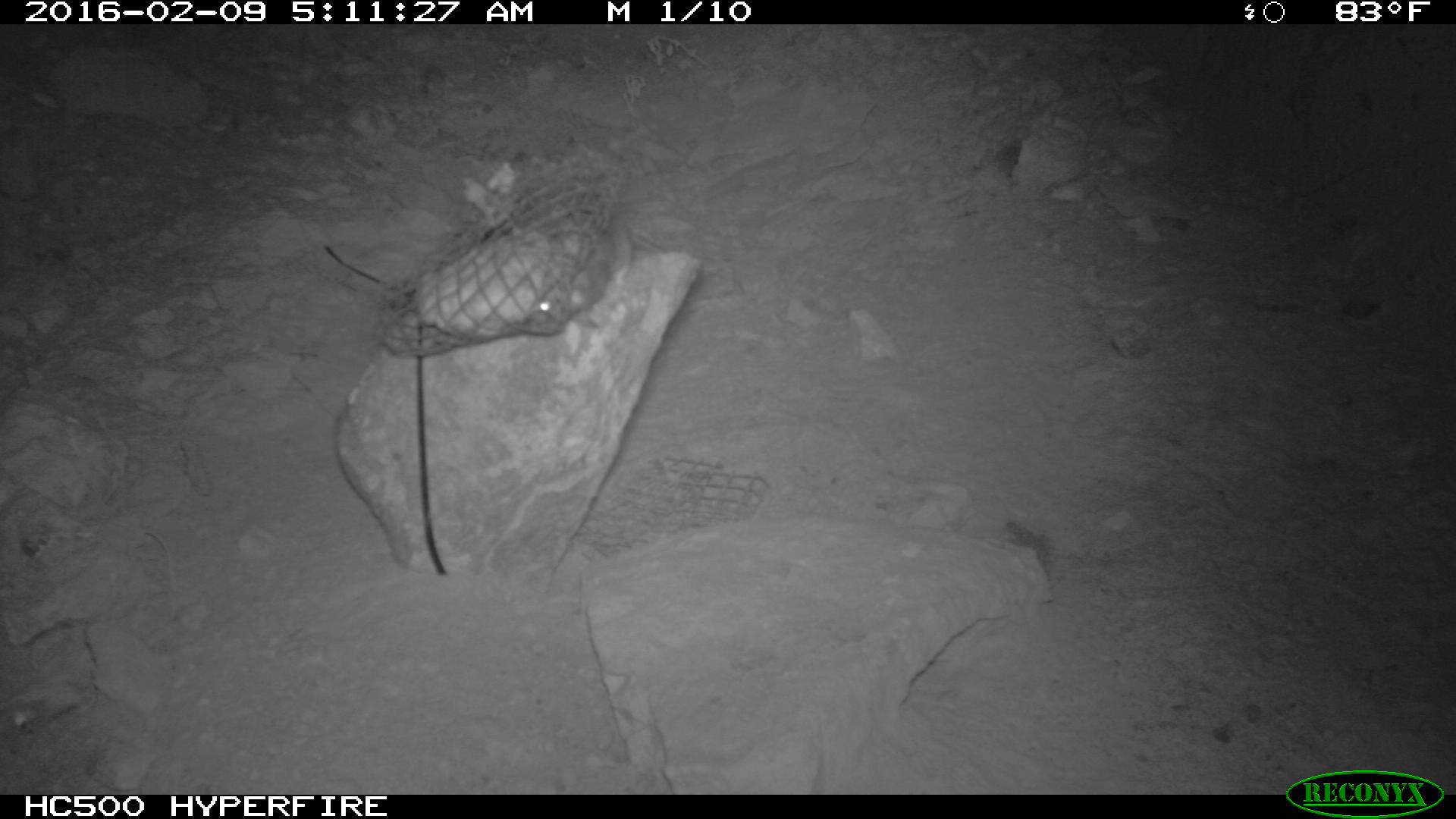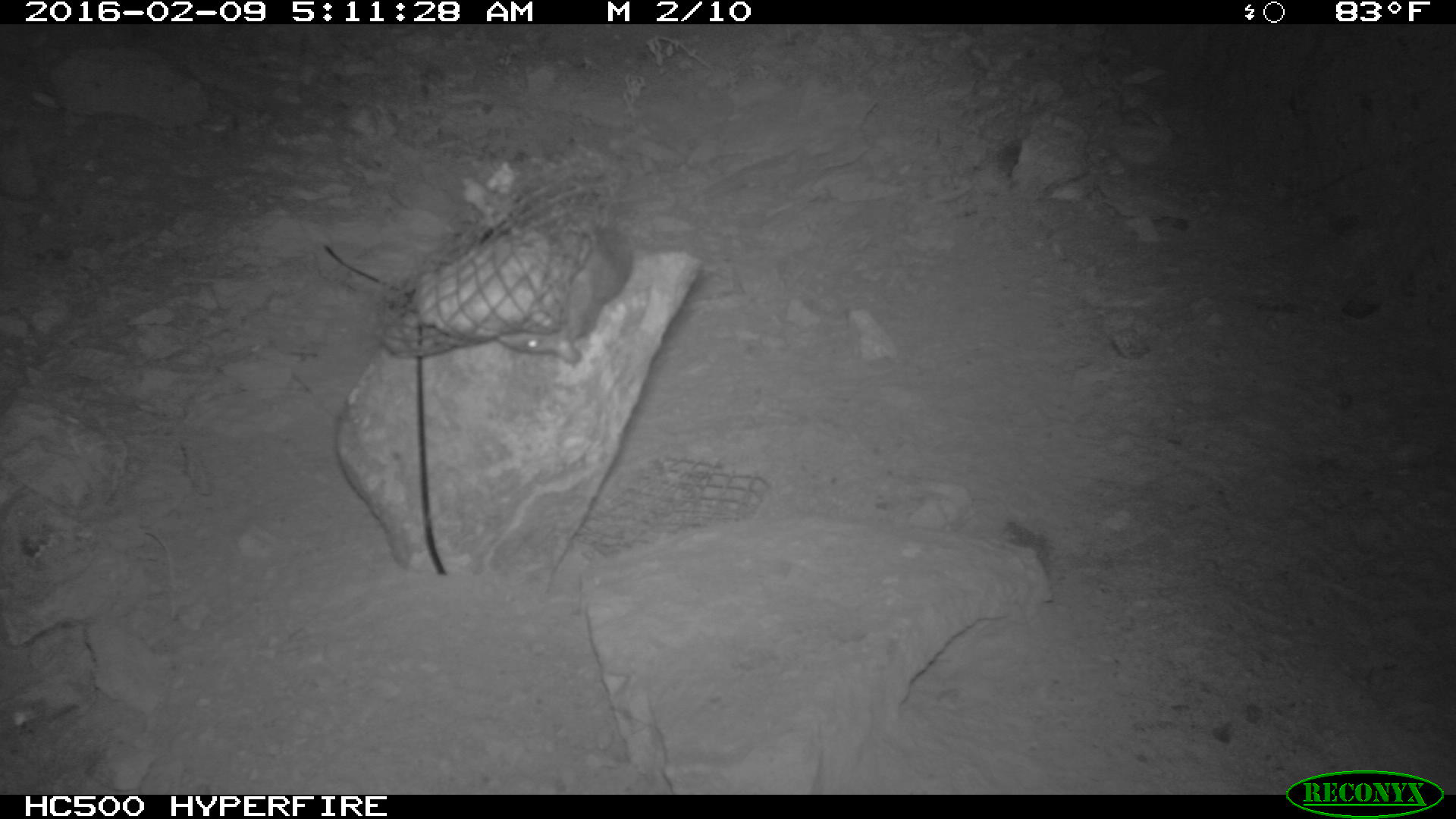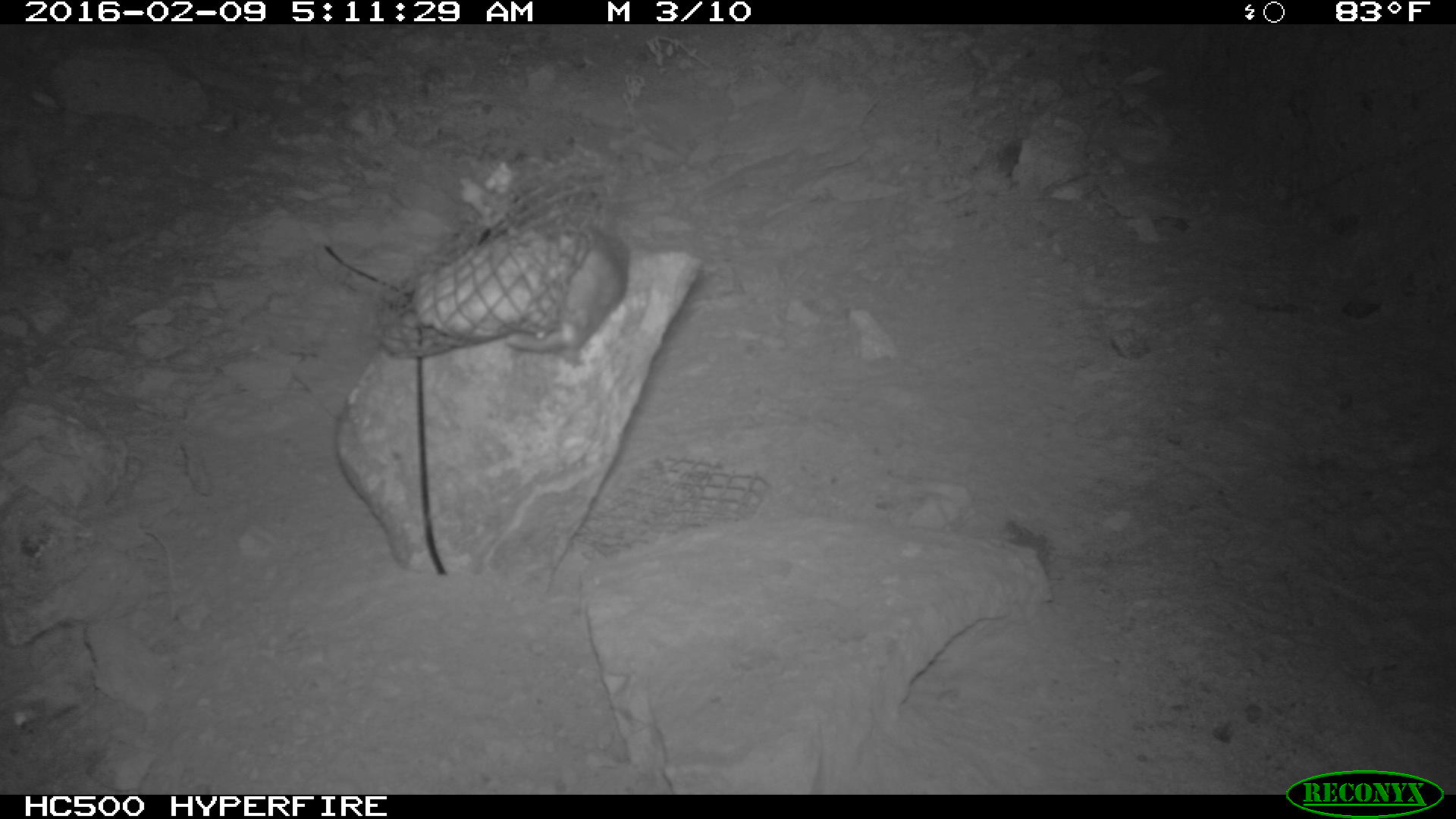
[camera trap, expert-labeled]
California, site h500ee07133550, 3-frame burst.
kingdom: Animalia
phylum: Chordata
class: Mammalia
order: Rodentia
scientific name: Rodentia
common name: rodent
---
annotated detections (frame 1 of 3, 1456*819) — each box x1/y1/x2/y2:
rodent: 526/202/666/336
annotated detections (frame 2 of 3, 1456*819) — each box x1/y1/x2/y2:
rodent: 498/224/634/364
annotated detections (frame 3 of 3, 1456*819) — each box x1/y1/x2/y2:
rodent: 502/226/631/353